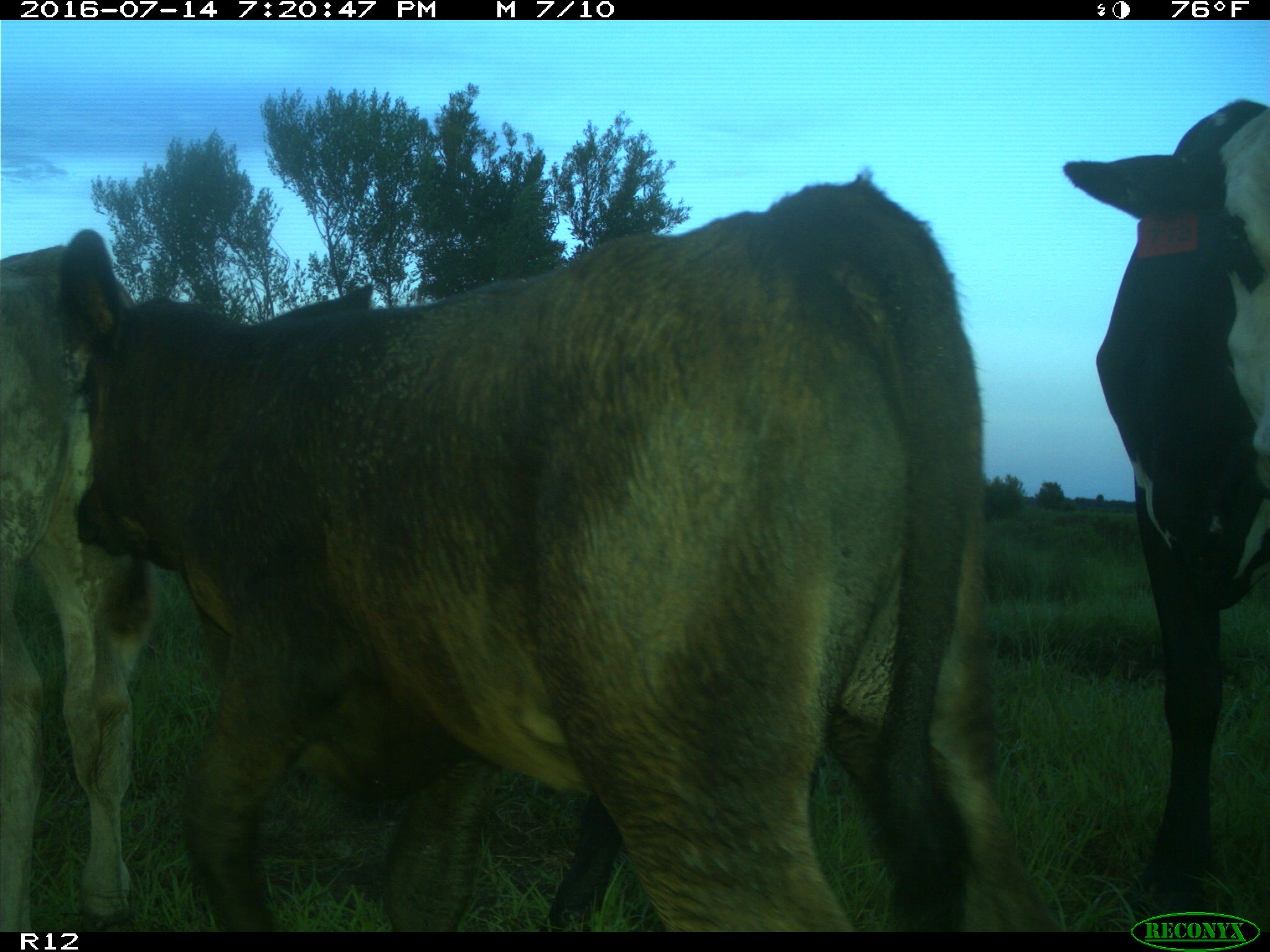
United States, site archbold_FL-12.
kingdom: Animalia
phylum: Chordata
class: Mammalia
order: Artiodactyla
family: Bovidae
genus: Bos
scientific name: Bos taurus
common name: domestic cow